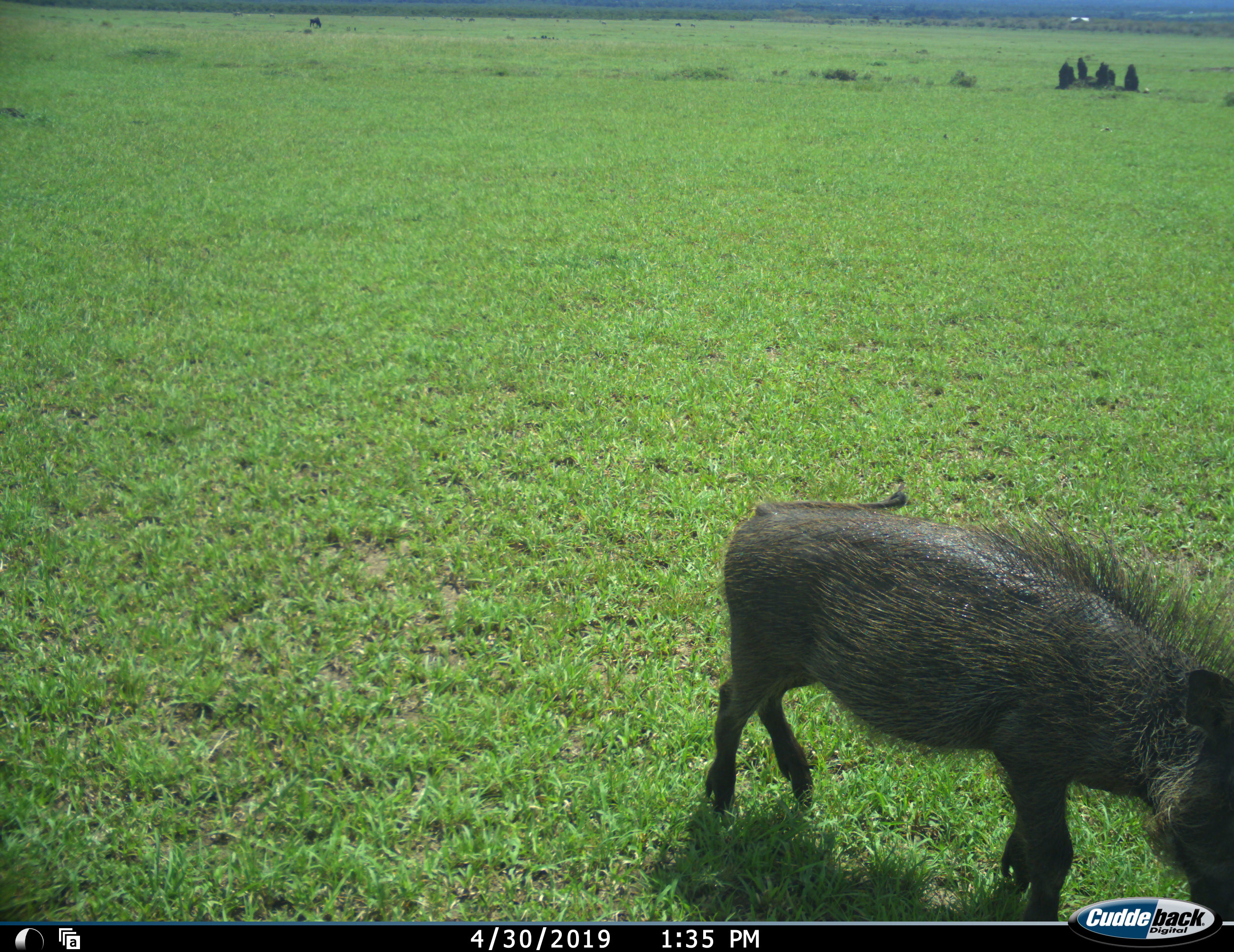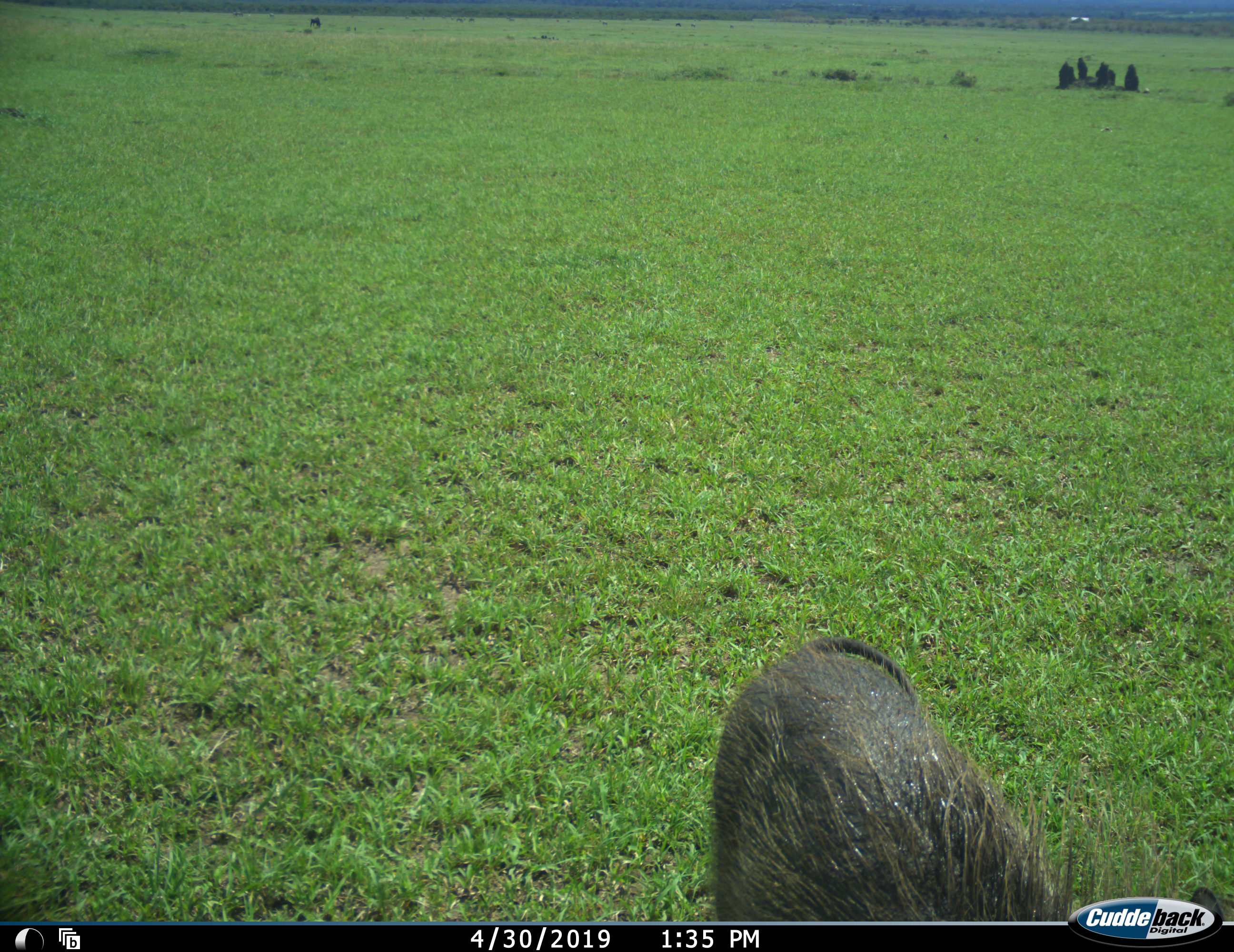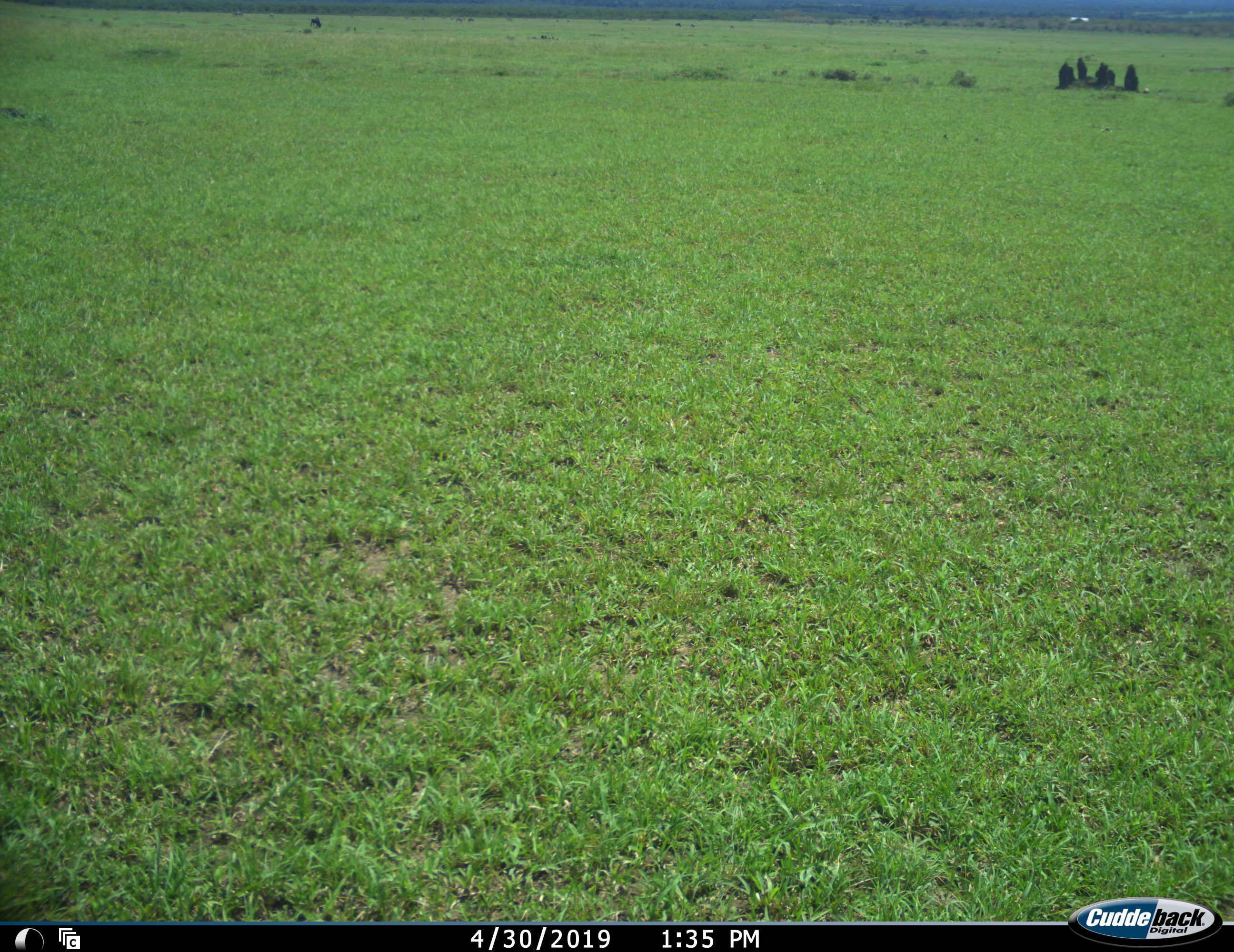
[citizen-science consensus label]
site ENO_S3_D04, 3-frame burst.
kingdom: Animalia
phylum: Chordata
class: Mammalia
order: Artiodactyla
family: Suidae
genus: Phacochoerus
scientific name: Phacochoerus africanus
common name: warthog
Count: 1.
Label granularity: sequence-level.